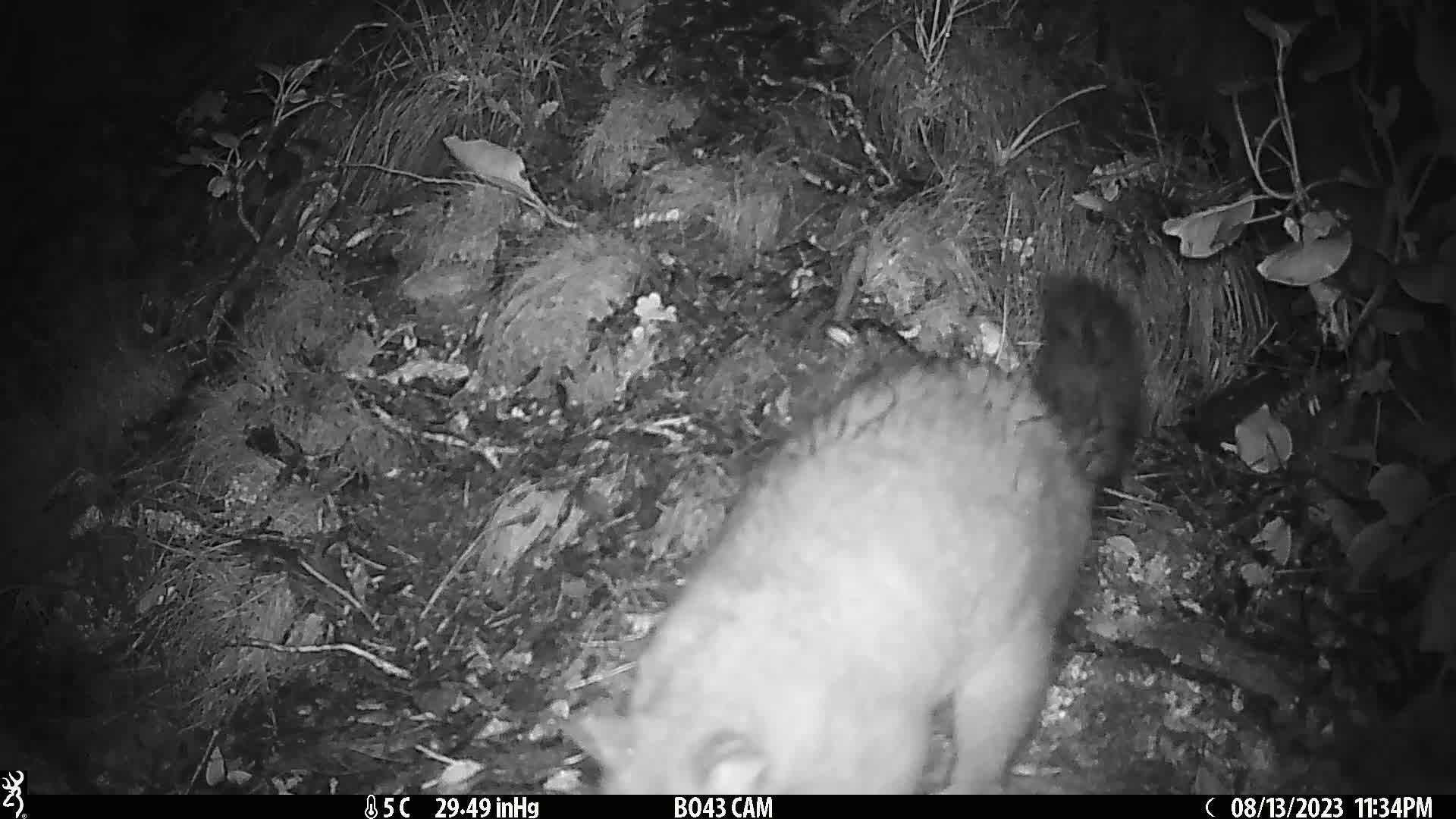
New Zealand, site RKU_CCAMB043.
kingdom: Animalia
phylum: Chordata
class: Mammalia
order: Diprotodontia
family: Phalangeridae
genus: Trichosurus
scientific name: Trichosurus vulpecula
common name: common brushtail possum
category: possum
Possum (common brushtail possum) (Trichosurus vulpecula).